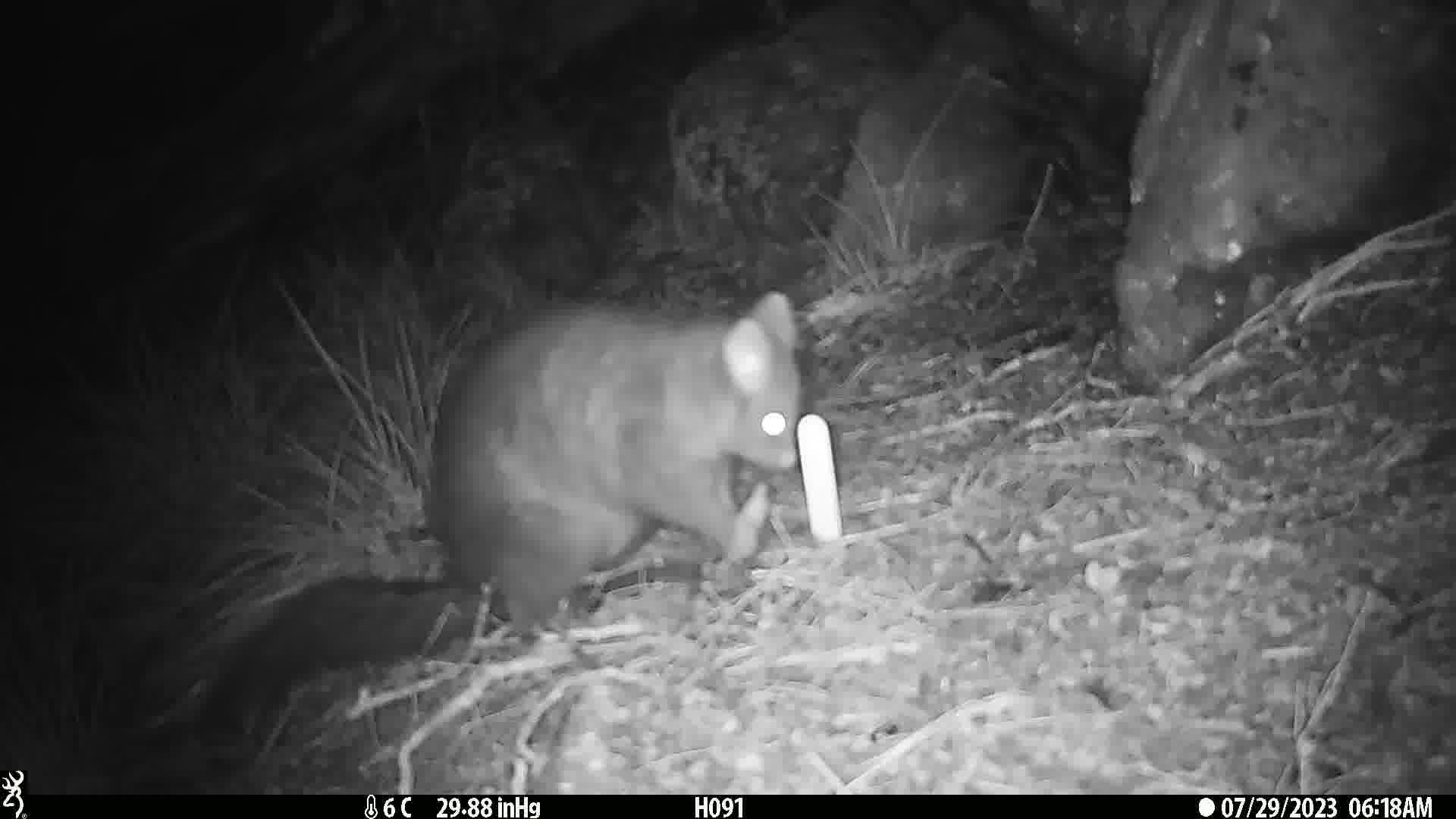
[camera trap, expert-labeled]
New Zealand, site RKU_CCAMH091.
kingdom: Animalia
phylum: Chordata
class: Mammalia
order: Diprotodontia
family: Phalangeridae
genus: Trichosurus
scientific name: Trichosurus vulpecula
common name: common brushtail possum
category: possum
Possum (common brushtail possum) (Trichosurus vulpecula).